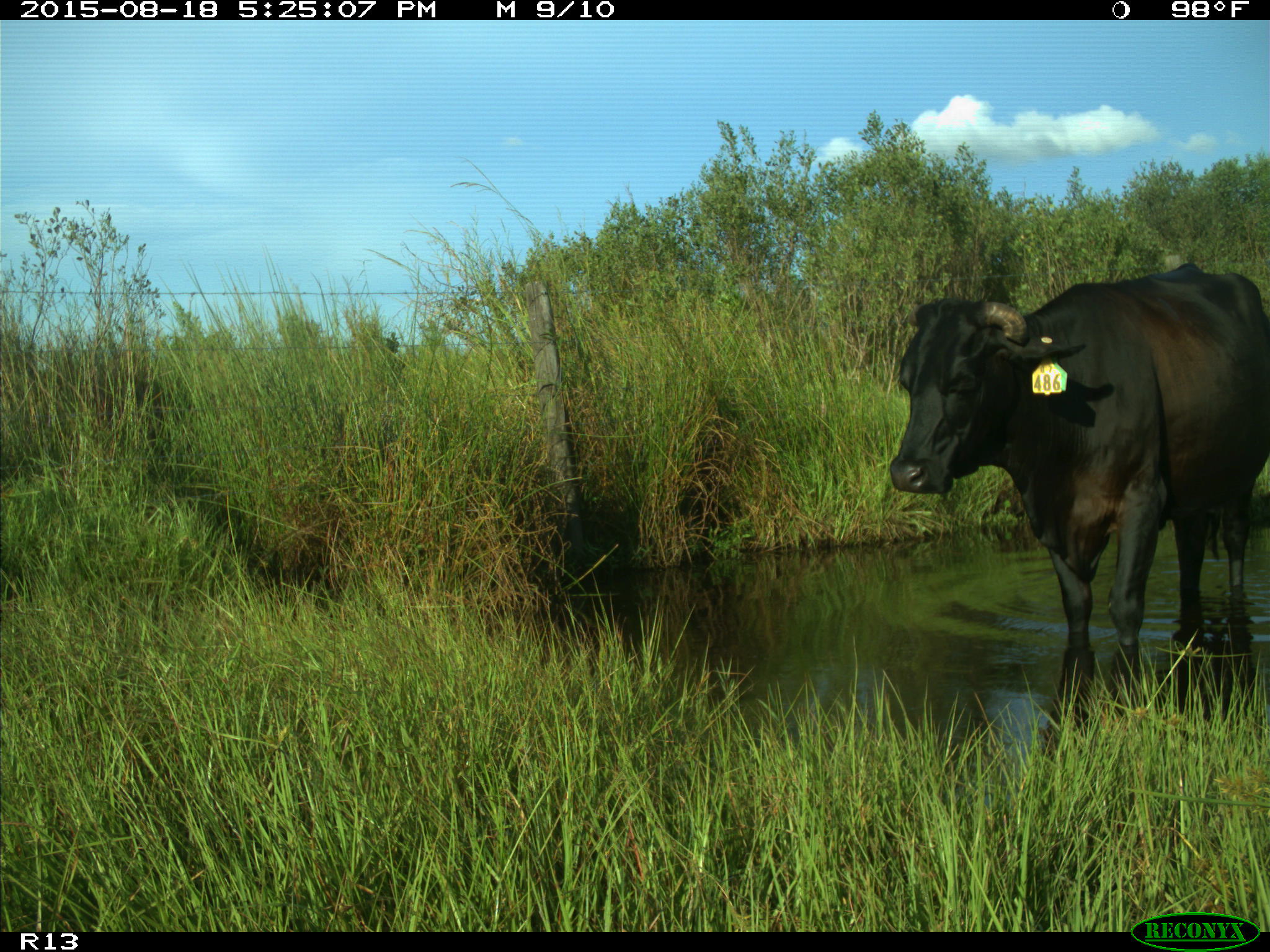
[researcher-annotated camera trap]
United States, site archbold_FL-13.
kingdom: Animalia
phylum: Chordata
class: Mammalia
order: Artiodactyla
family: Bovidae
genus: Bos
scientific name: Bos taurus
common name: domestic cow